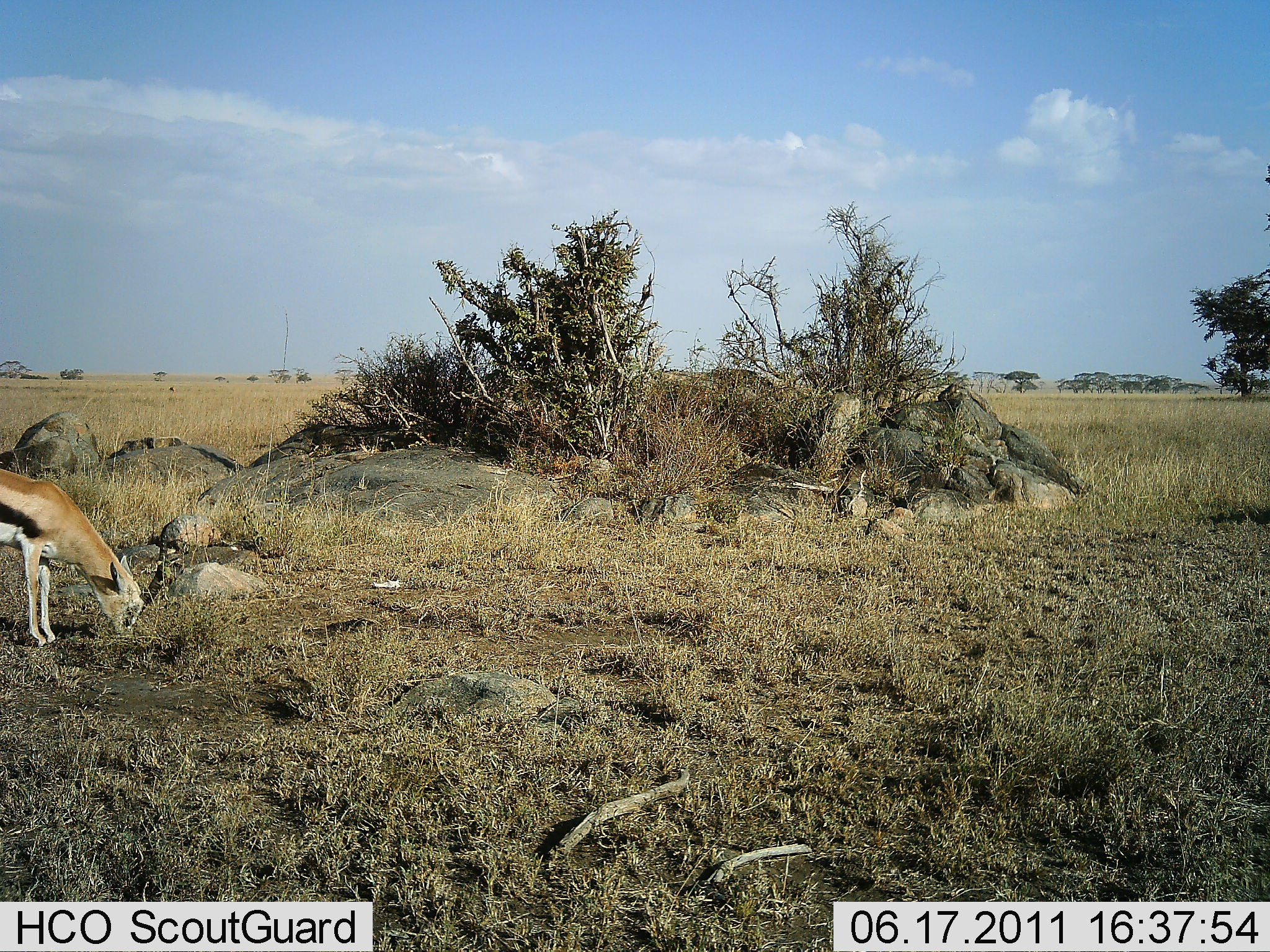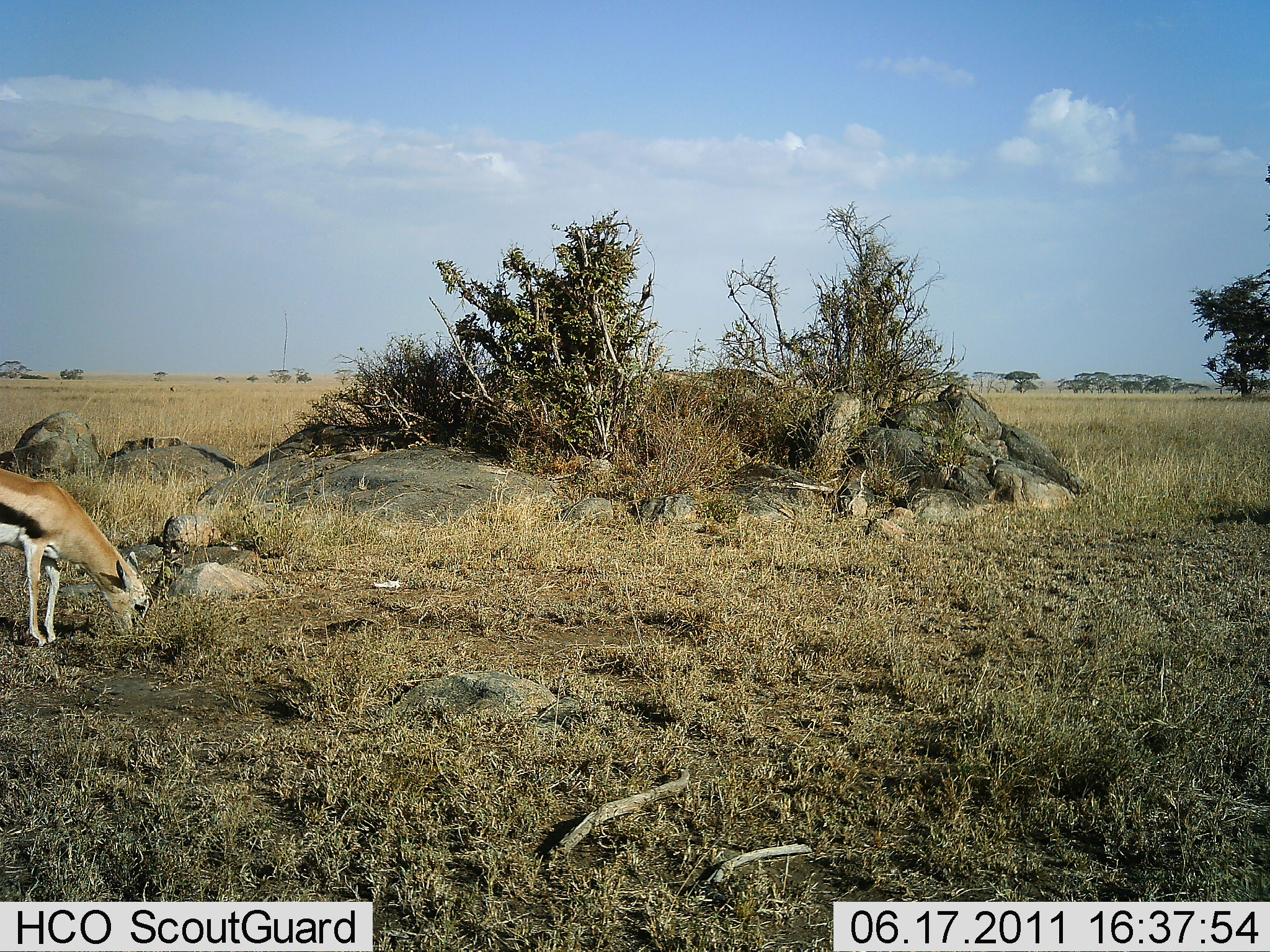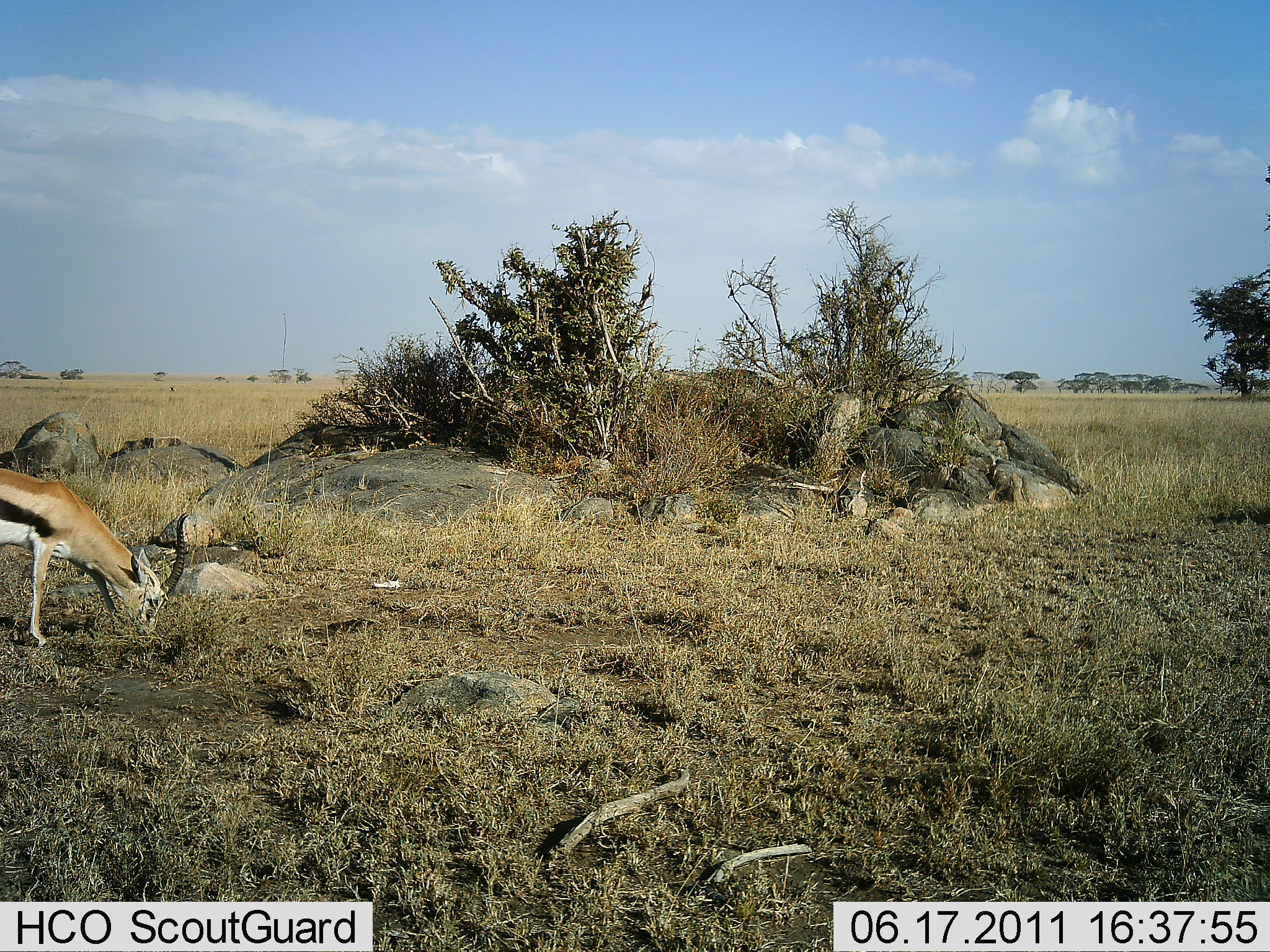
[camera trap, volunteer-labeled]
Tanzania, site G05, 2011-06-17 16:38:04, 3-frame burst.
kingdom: Animalia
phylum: Chordata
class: Mammalia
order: Artiodactyla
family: Bovidae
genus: Eudorcas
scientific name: Eudorcas thomsonii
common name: thomson's gazelle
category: gazellethomsons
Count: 1.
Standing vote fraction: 27%.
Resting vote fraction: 0%.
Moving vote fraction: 0%.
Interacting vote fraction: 0%.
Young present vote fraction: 0%.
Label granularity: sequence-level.